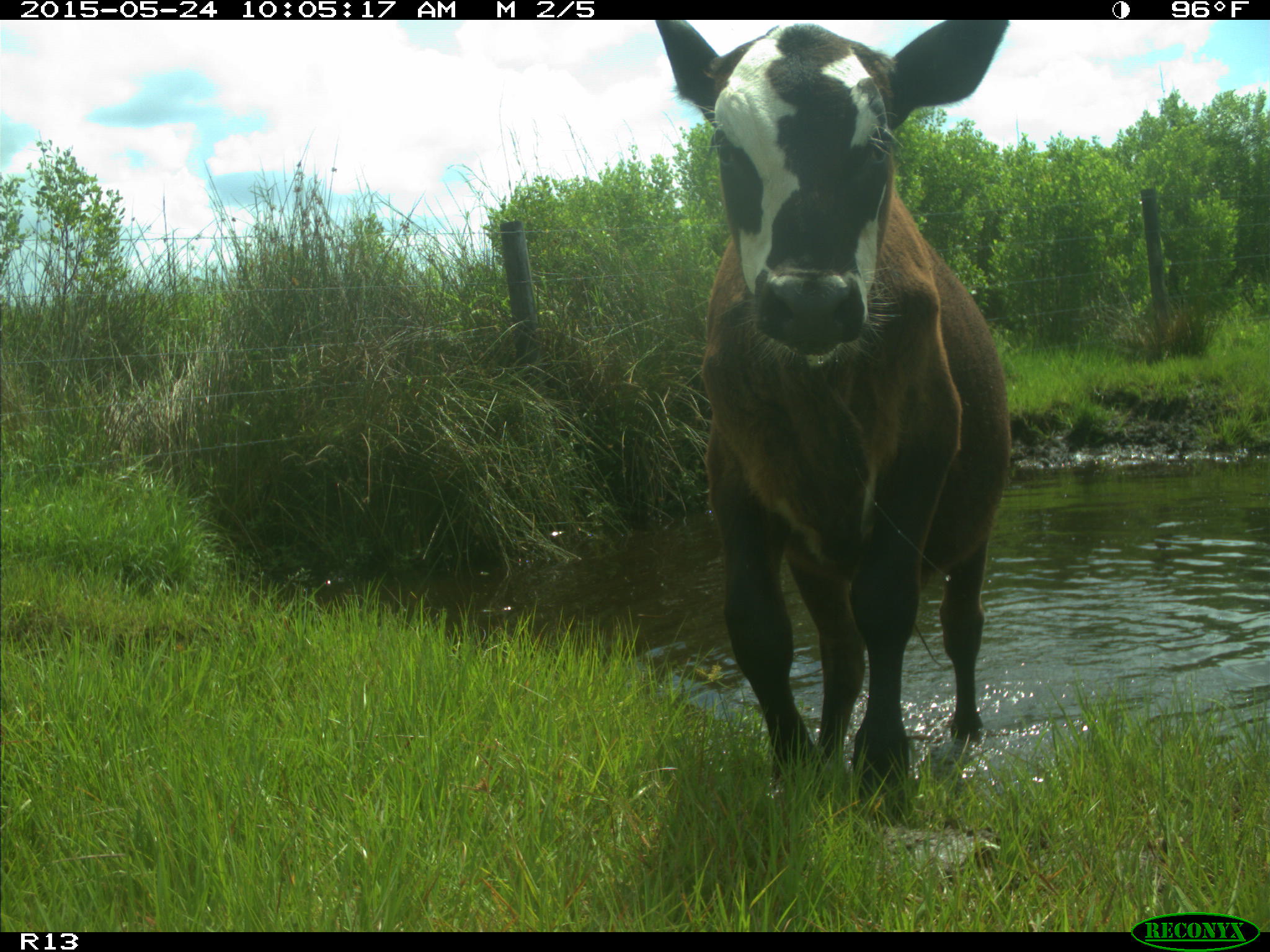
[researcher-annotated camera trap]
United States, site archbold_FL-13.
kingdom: Animalia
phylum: Chordata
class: Mammalia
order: Artiodactyla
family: Bovidae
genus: Bos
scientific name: Bos taurus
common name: domestic cow